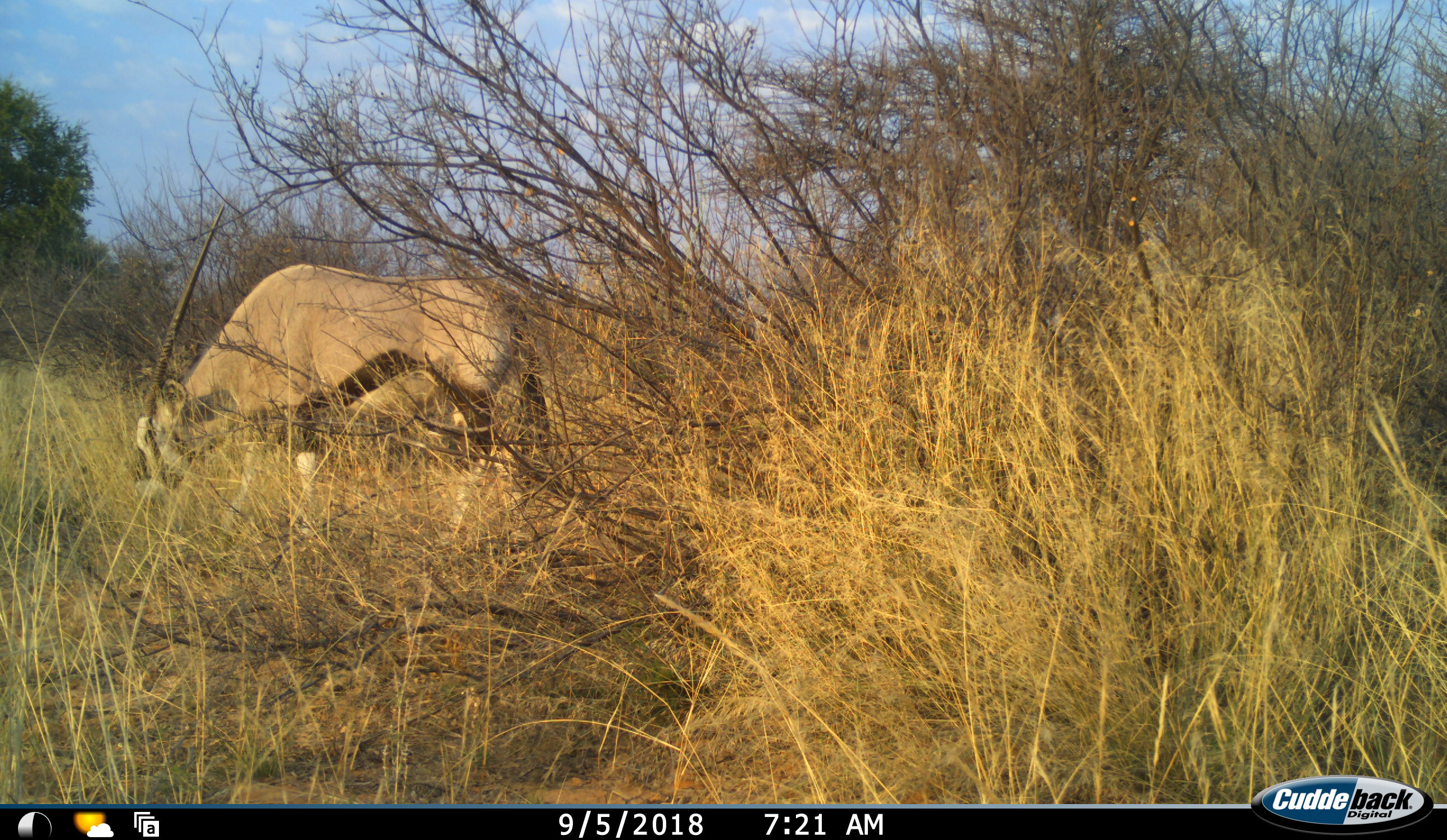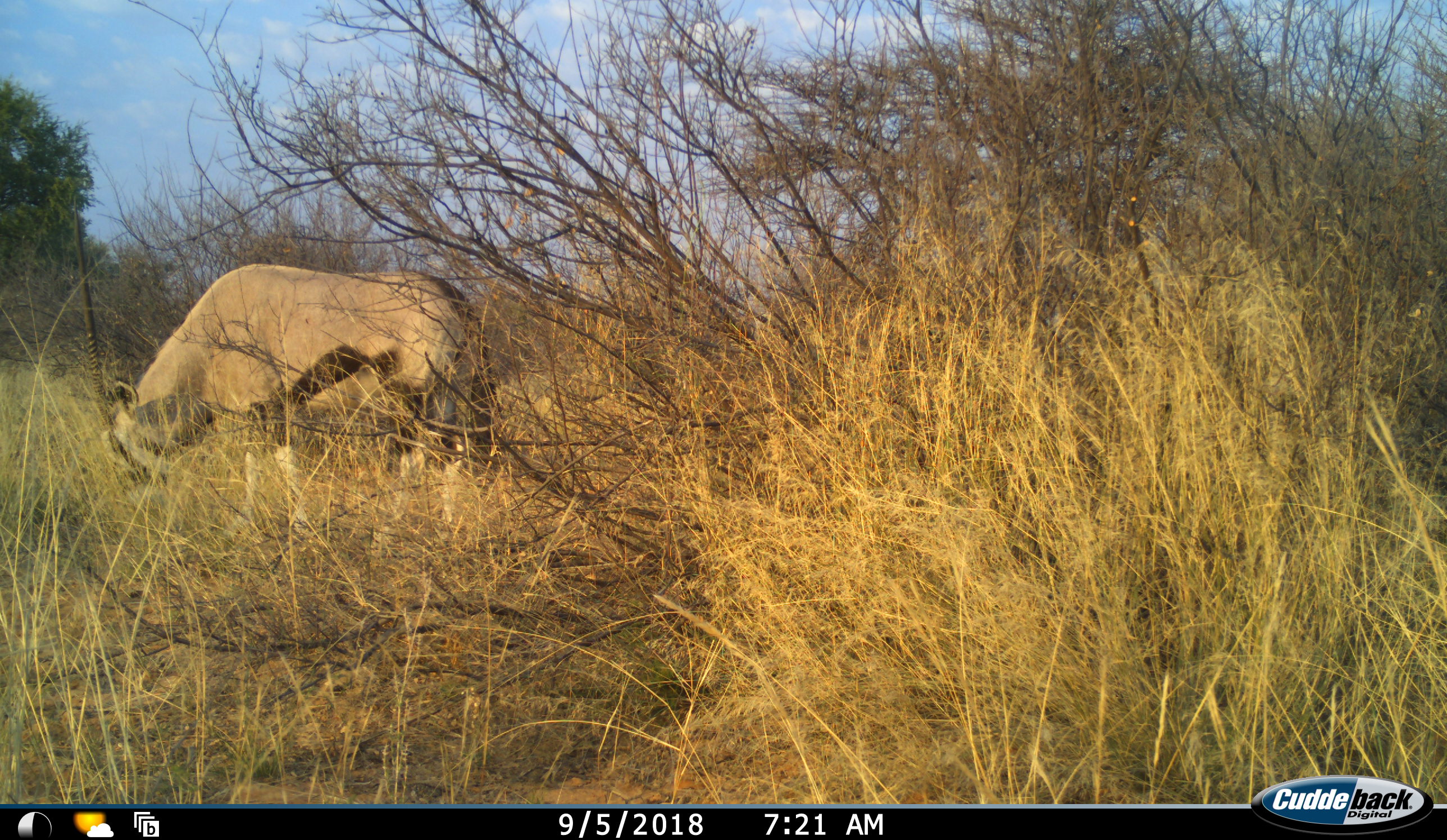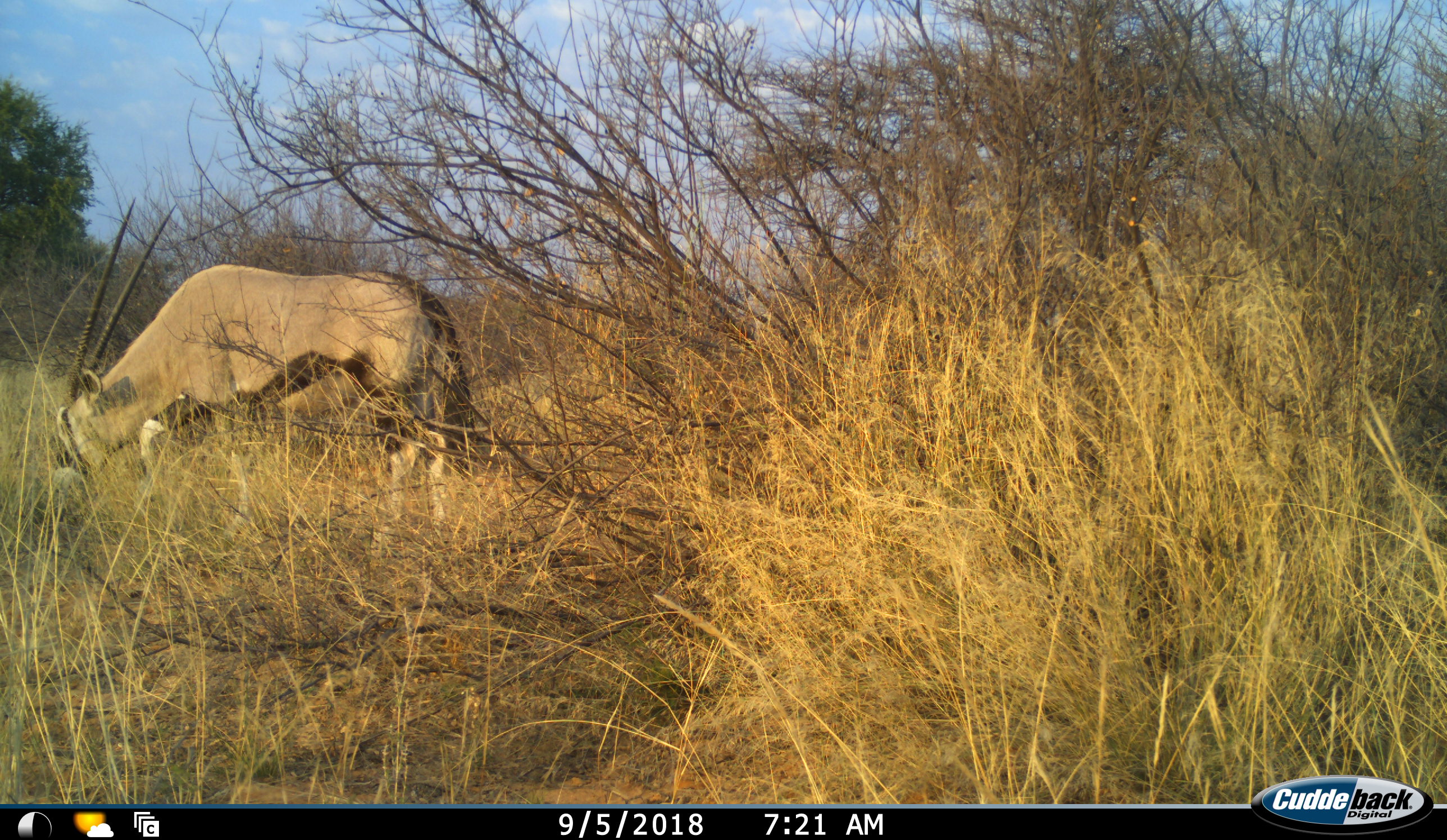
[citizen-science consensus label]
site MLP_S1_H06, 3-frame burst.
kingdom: Animalia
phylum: Chordata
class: Mammalia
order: Artiodactyla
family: Bovidae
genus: Oryx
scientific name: Oryx gazella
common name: gemsbok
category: oryx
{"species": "oryx (gemsbok) (Oryx gazella)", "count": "1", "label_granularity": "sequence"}